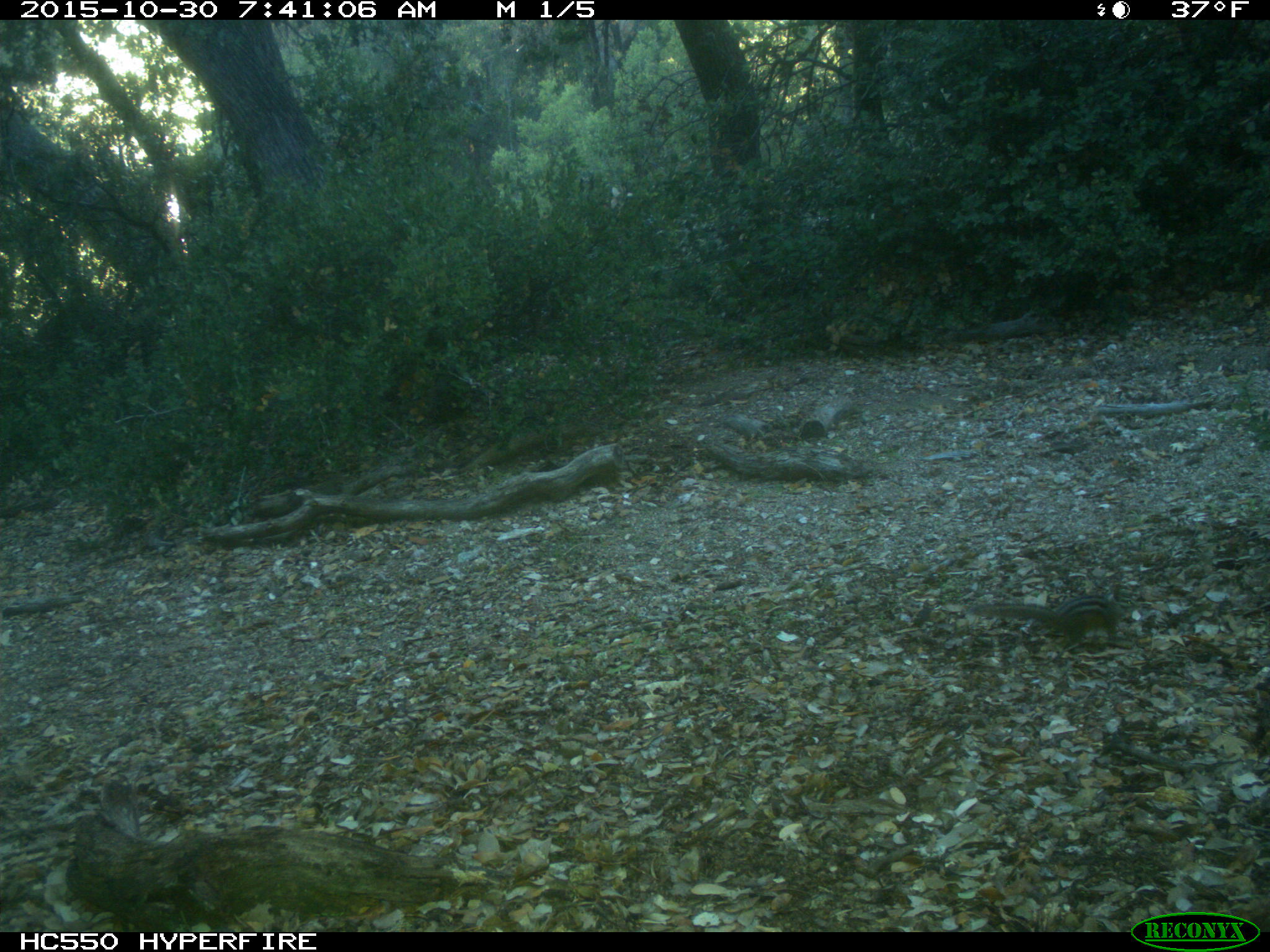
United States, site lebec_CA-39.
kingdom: Animalia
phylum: Chordata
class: Mammalia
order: Rodentia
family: Sciuridae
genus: Tamias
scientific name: Tamias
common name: chipmunk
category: unidentified chipmunk